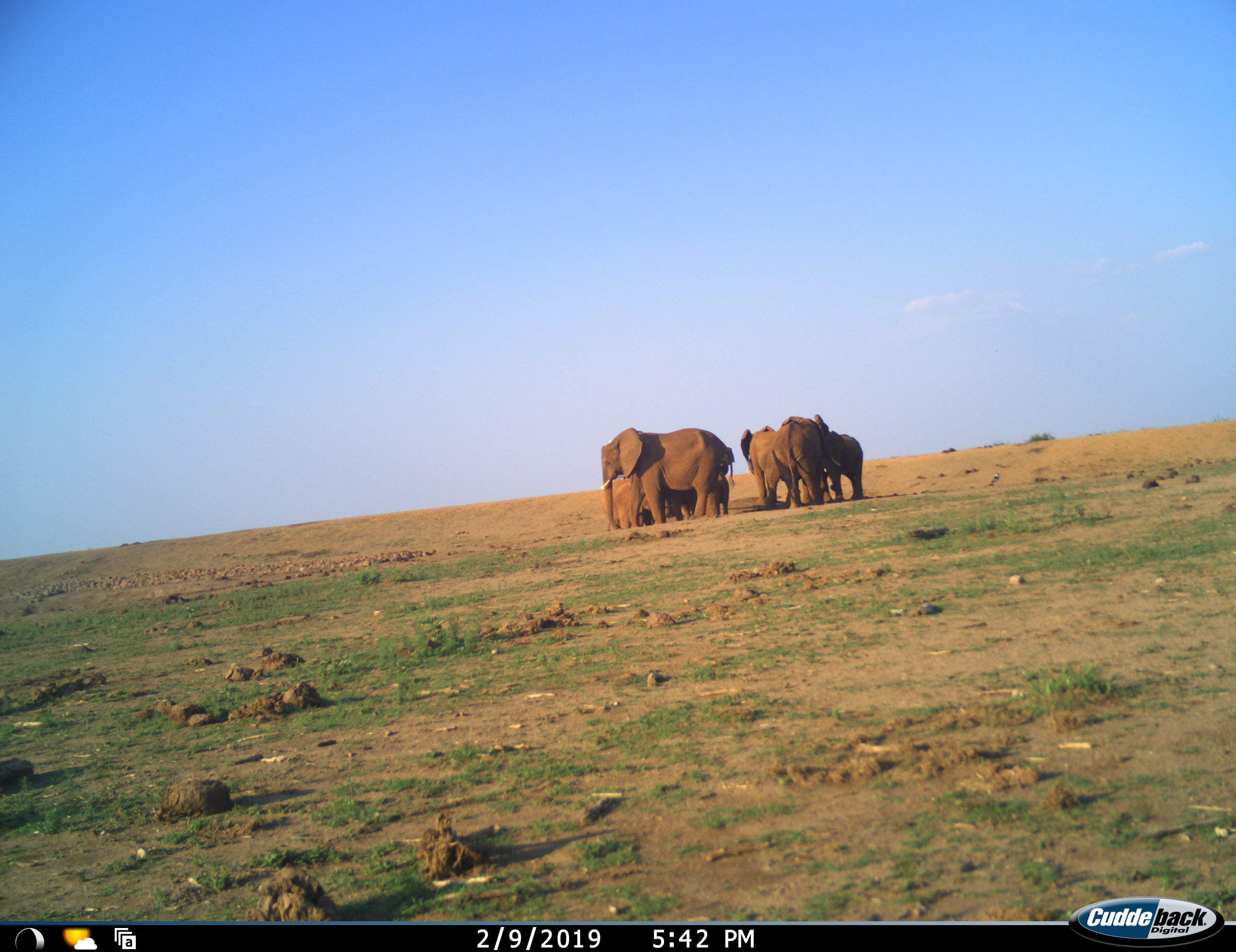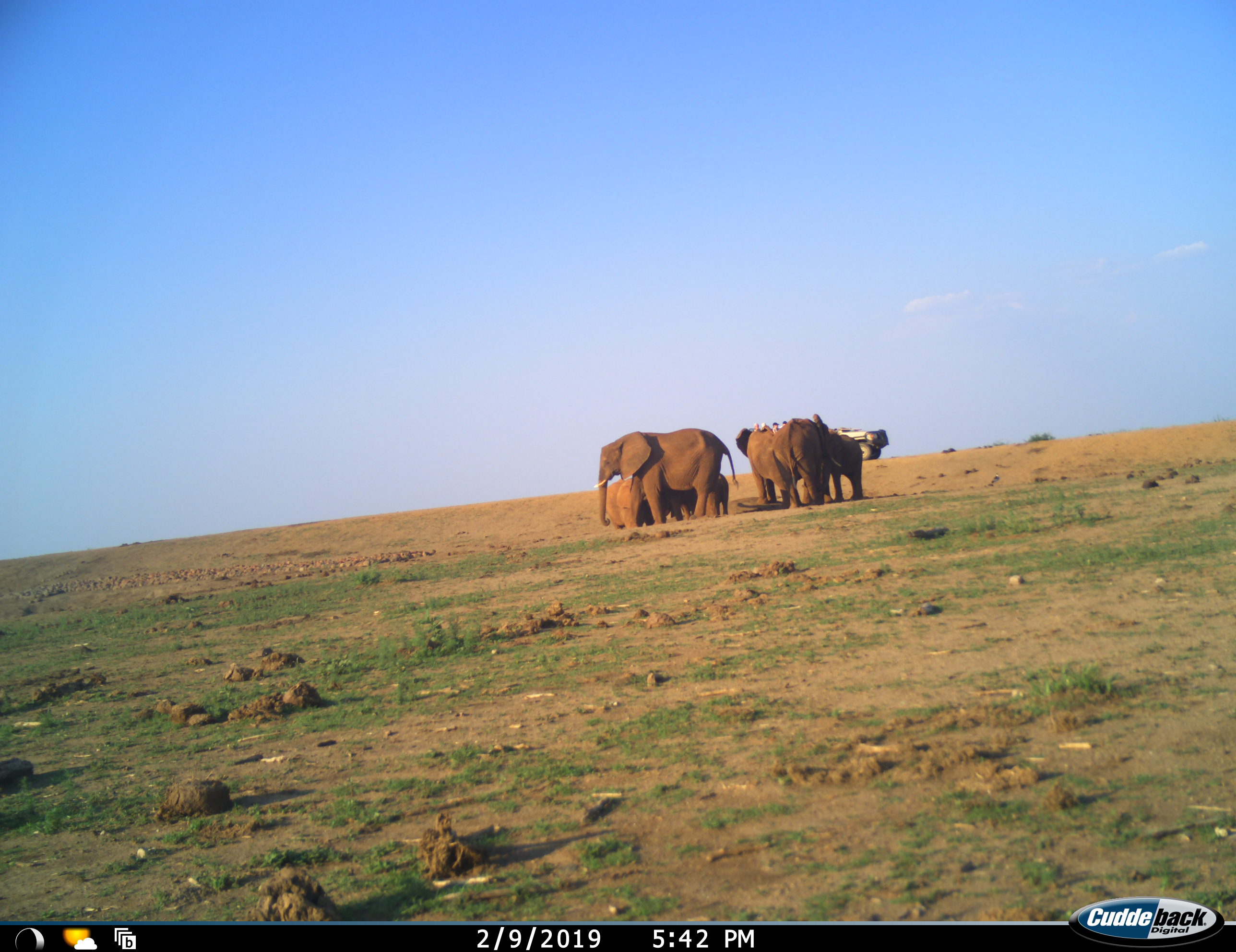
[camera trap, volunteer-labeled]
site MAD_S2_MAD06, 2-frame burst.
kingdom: Animalia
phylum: Chordata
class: Mammalia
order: Proboscidea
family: Elephantidae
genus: Loxodonta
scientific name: Loxodonta africana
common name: african bush elephant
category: elephant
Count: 6.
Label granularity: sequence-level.